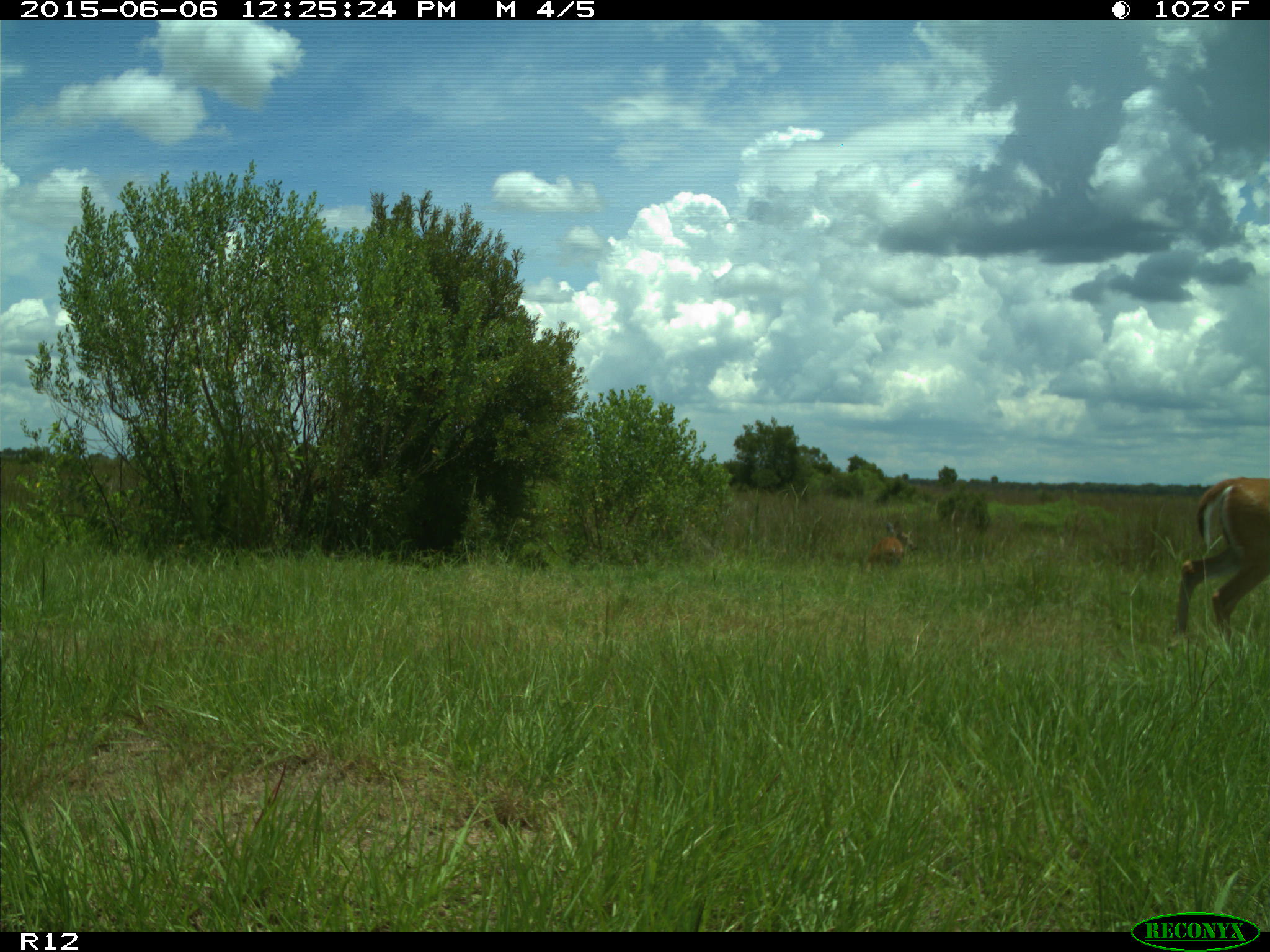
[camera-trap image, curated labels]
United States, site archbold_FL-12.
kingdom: Animalia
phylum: Chordata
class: Mammalia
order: Artiodactyla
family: Cervidae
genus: Odocoileus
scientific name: Odocoileus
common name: deer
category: unidentified deer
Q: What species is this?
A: Unidentified deer (deer) (Odocoileus).